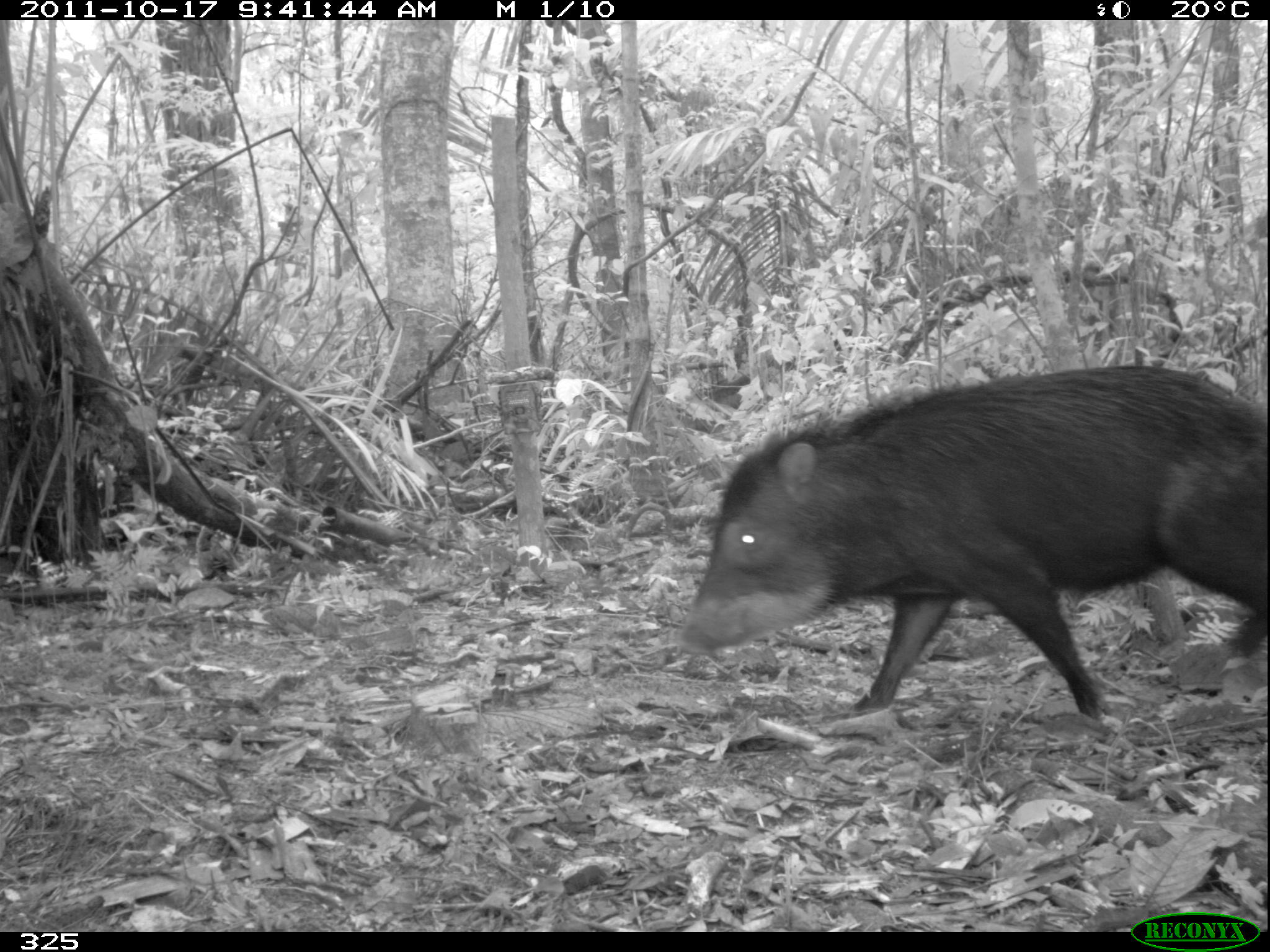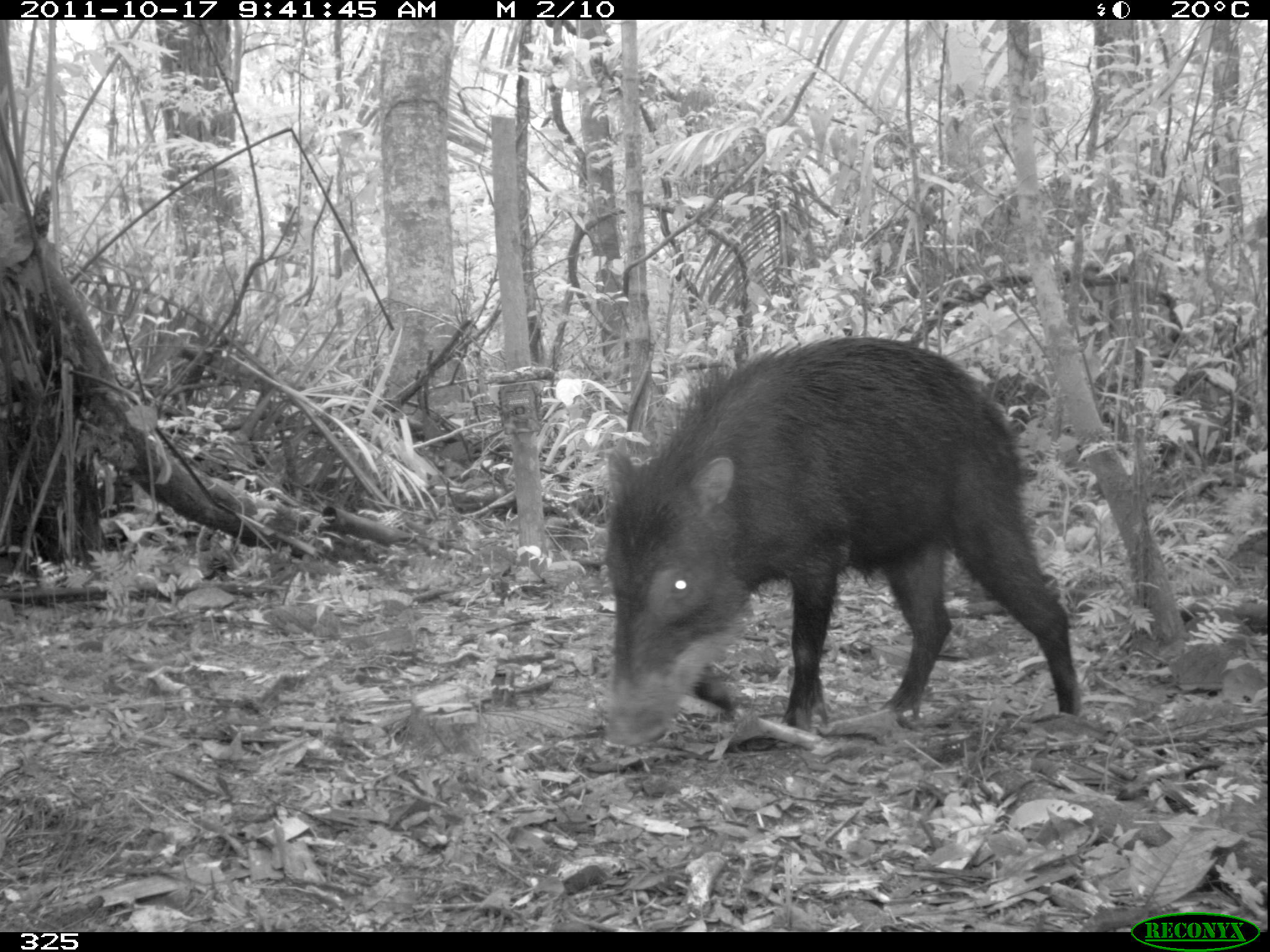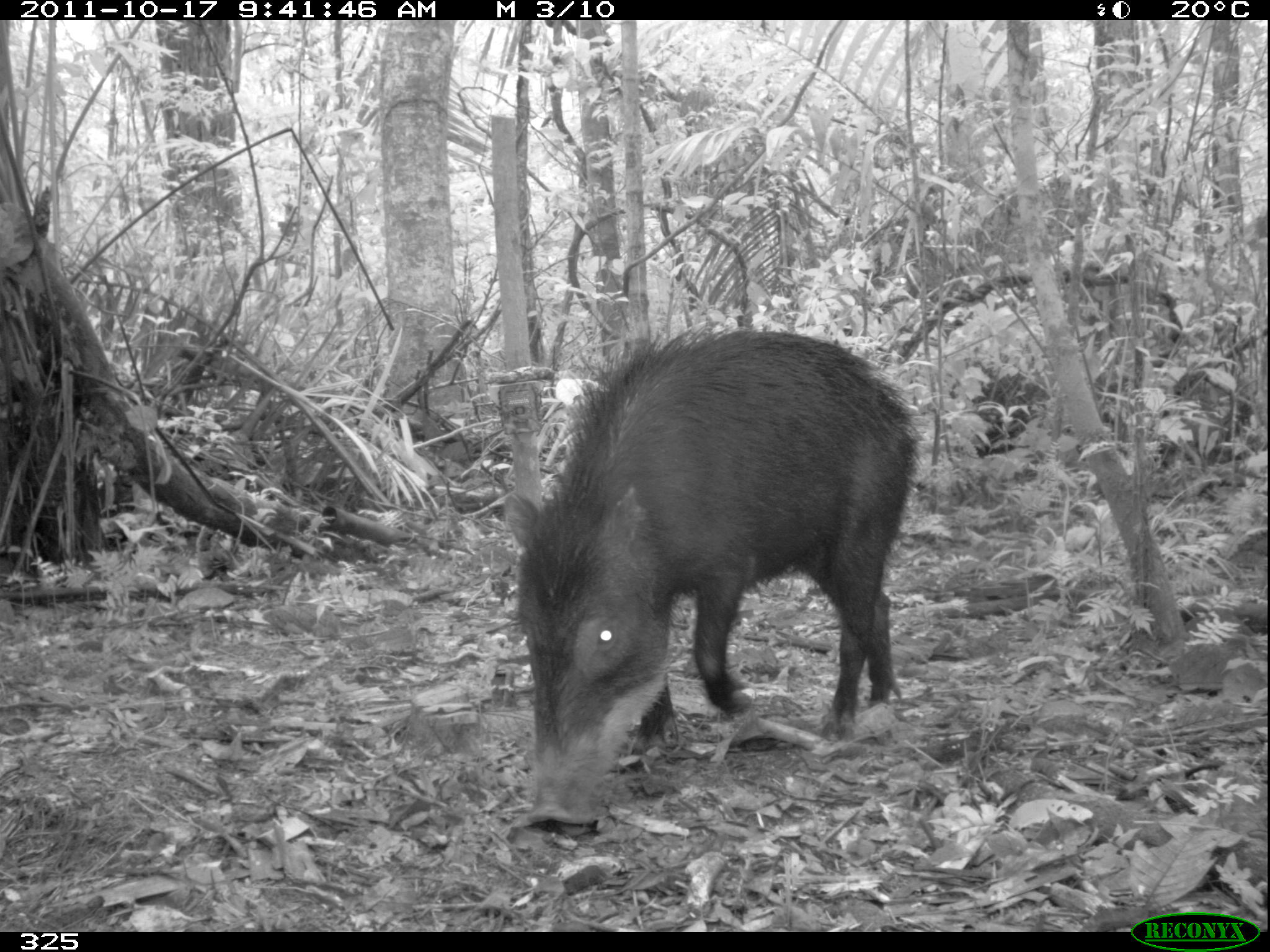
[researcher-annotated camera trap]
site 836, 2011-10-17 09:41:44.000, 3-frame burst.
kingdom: Animalia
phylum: Chordata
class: Mammalia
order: Artiodactyla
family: Tayassuidae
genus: Tayassu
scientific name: Tayassu pecari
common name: white-lipped peccary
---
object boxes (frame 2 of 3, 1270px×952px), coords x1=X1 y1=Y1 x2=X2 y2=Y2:
tayassu pecari: x1=596 y1=335 x2=1080 y2=748